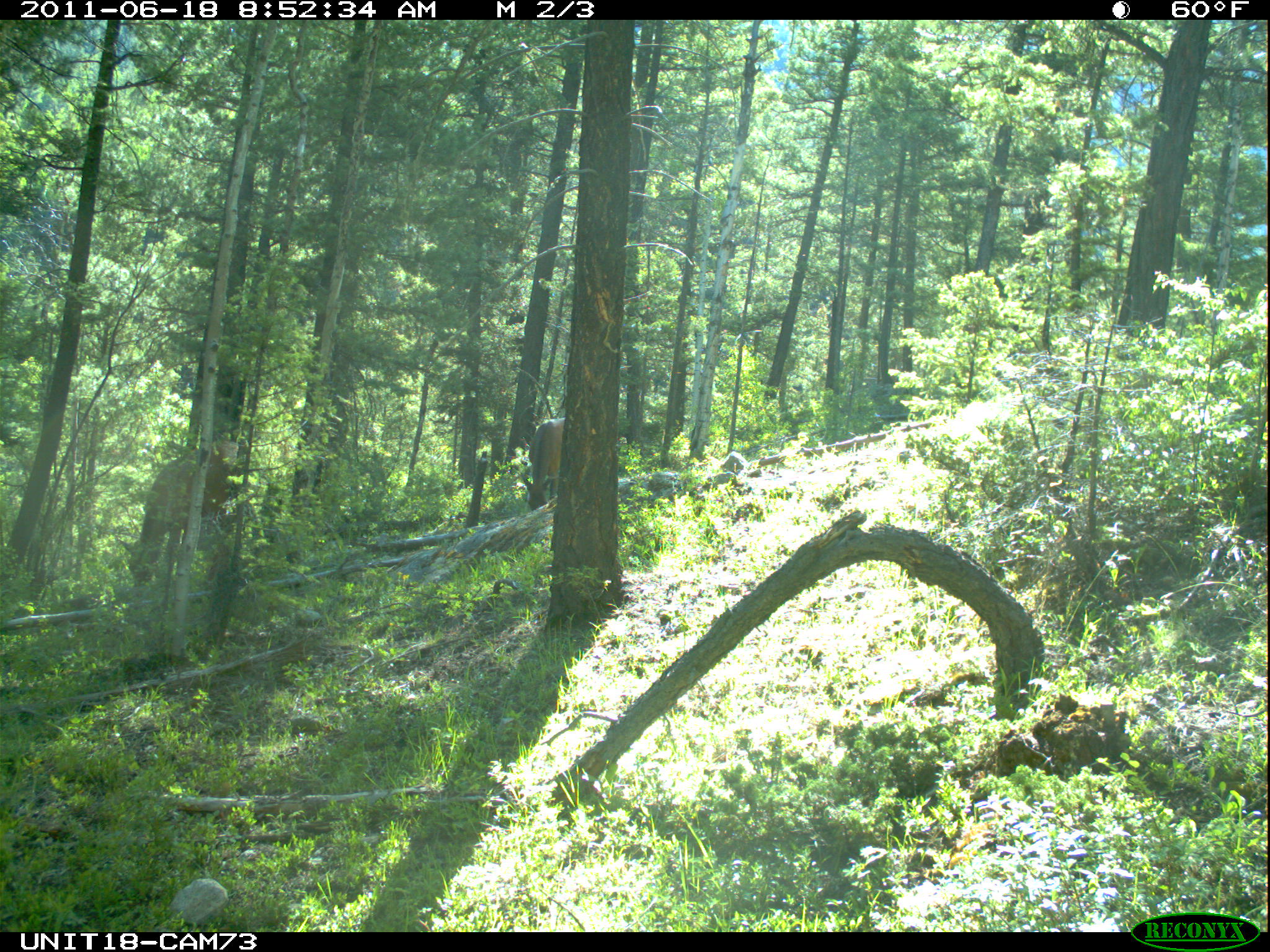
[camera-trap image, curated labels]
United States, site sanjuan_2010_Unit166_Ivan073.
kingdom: Animalia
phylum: Chordata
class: Mammalia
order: Artiodactyla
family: Cervidae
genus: Cervus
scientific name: Cervus elaphus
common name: red deer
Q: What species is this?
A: Cervus elaphus (red deer).